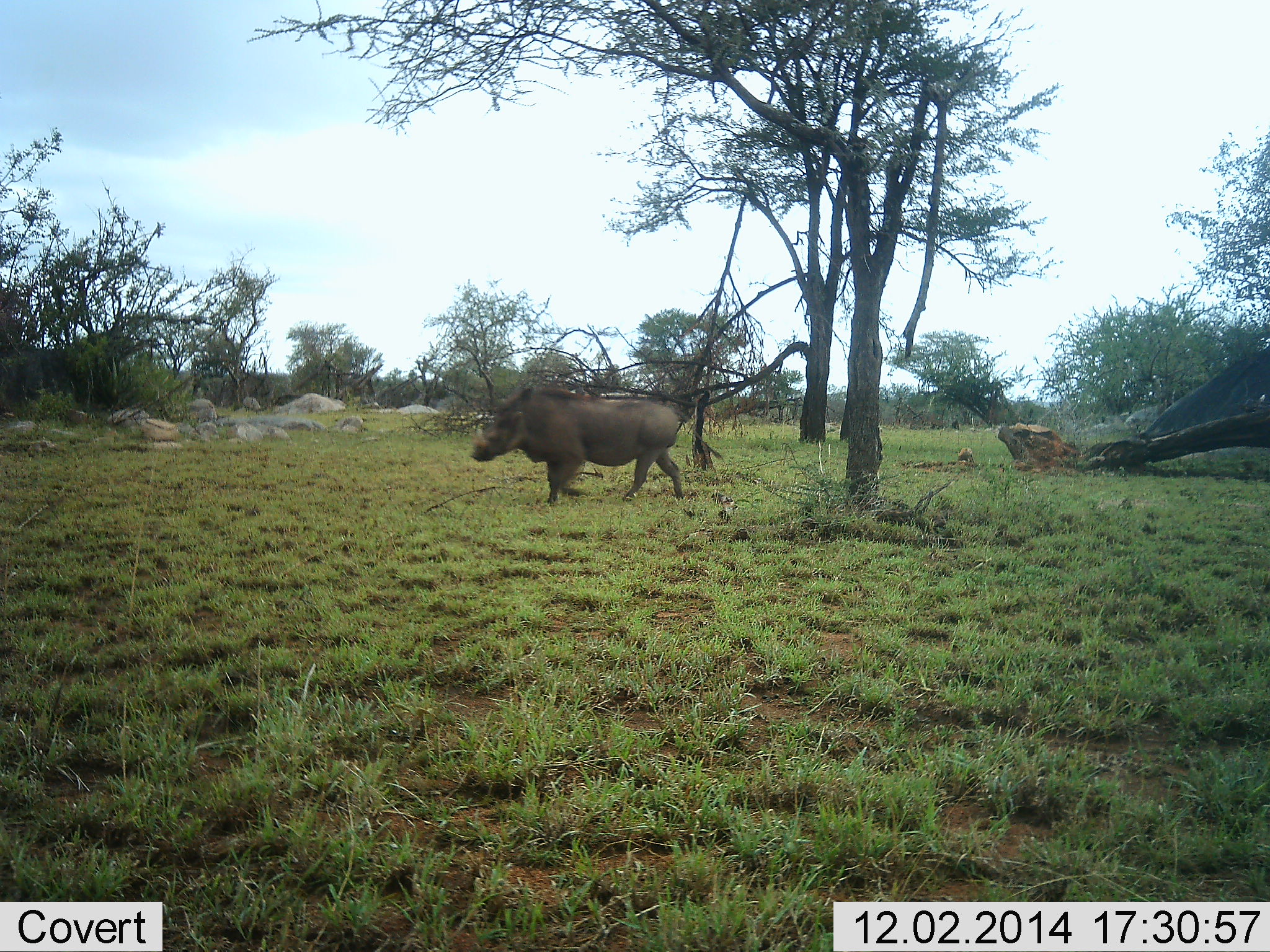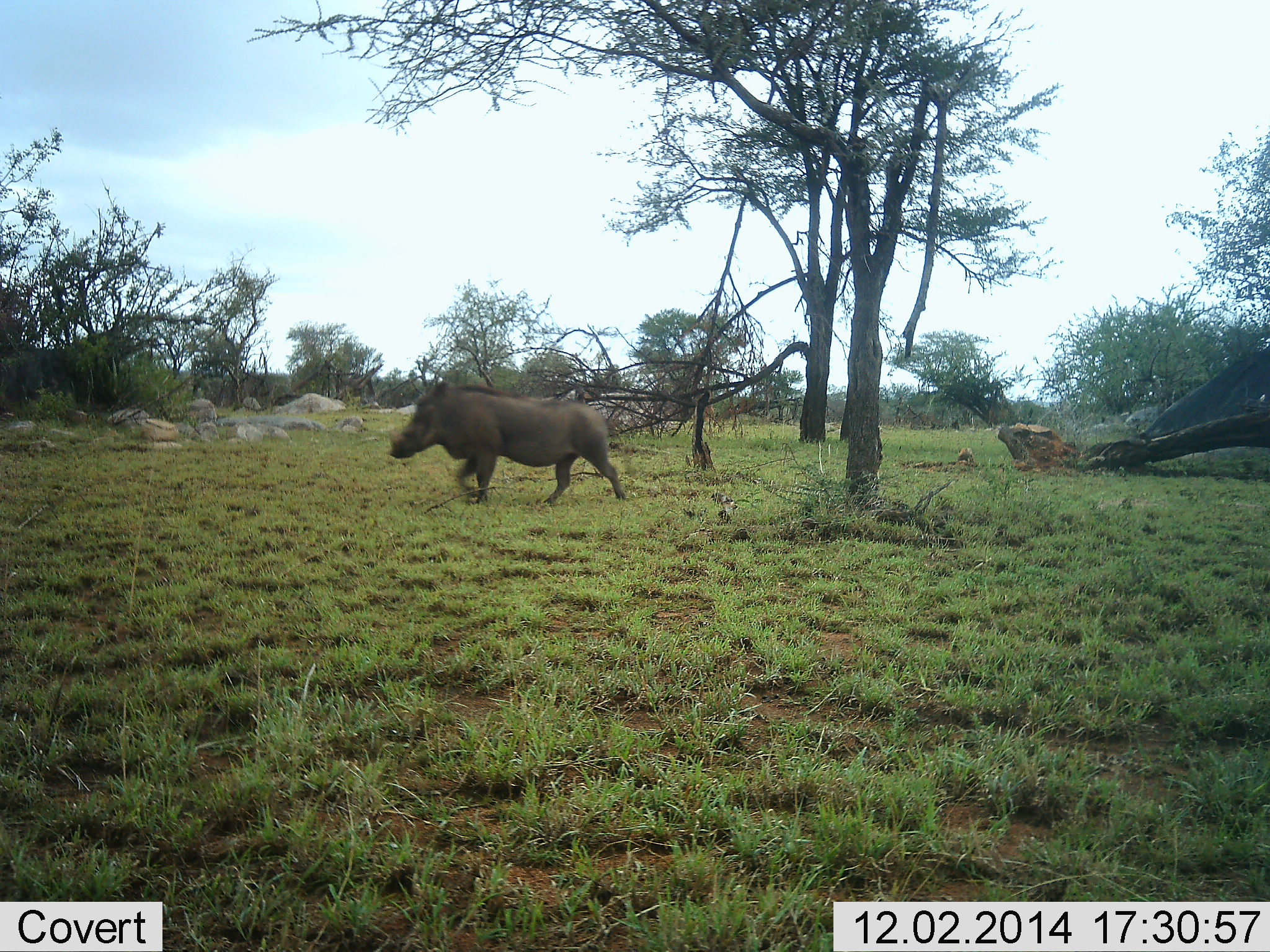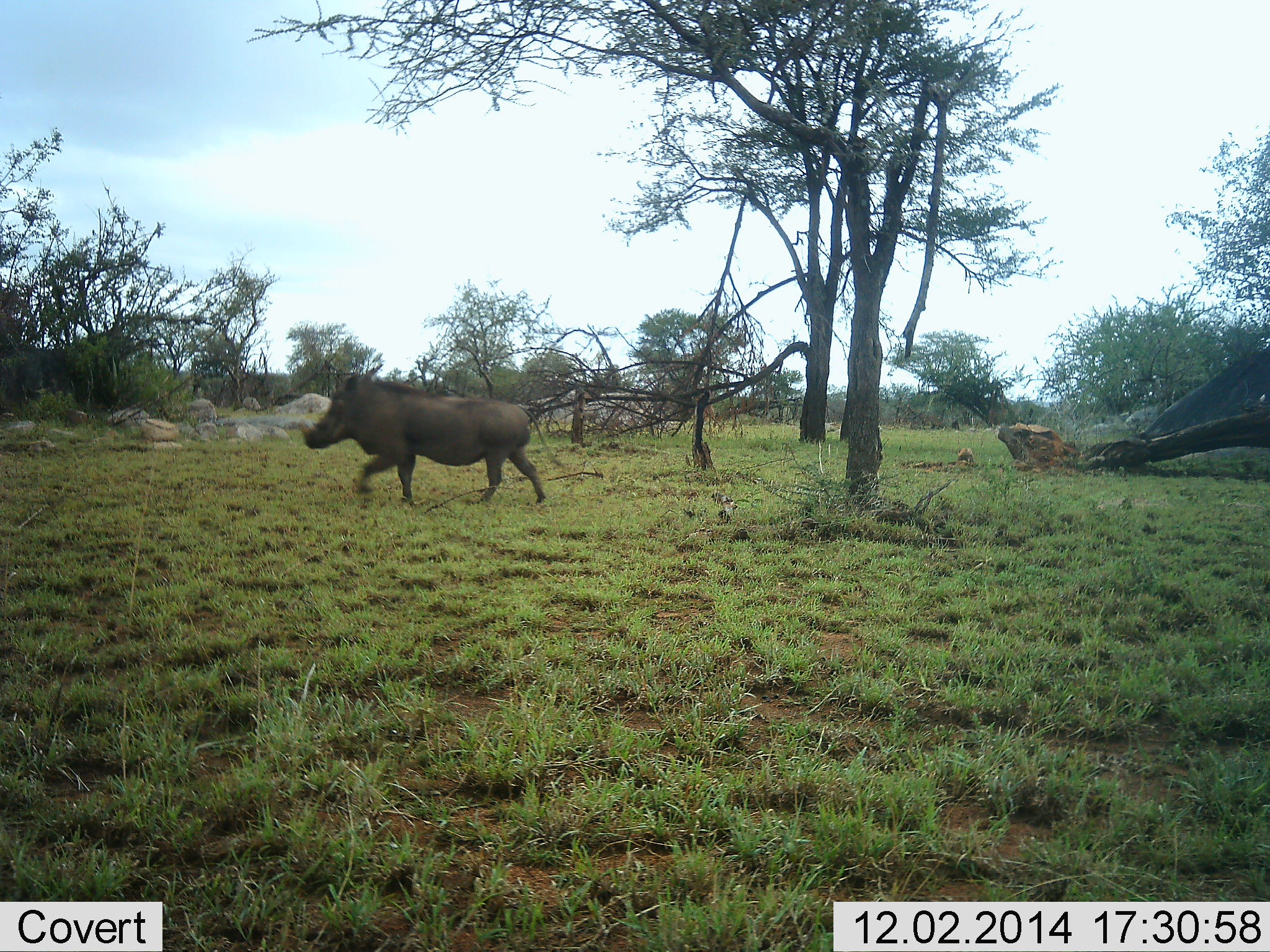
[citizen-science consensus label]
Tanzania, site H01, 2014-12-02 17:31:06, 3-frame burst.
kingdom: Animalia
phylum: Chordata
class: Mammalia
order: Artiodactyla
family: Suidae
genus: Phacochoerus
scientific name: Phacochoerus africanus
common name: warthog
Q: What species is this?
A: Warthog (Phacochoerus africanus).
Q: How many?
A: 1.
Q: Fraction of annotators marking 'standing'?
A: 10%.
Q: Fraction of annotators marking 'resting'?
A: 0%.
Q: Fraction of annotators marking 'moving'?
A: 100%.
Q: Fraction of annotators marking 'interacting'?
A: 0%.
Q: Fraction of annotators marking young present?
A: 0%.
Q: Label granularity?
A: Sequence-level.